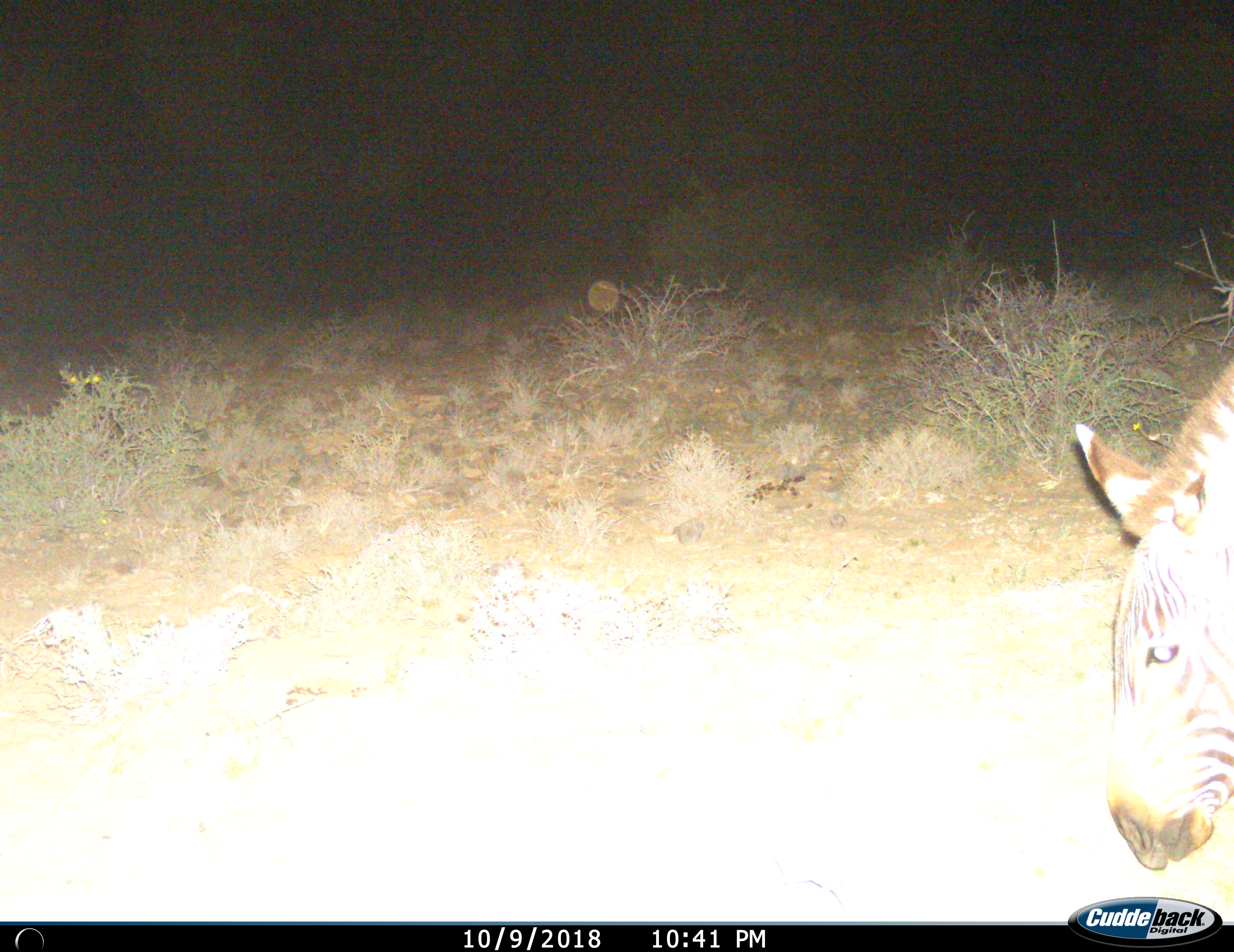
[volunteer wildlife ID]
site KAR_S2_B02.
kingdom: Animalia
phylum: Chordata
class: Mammalia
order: Perissodactyla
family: Equidae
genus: Equus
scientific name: Equus zebra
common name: mountain zebra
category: zebramountain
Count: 1.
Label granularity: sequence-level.